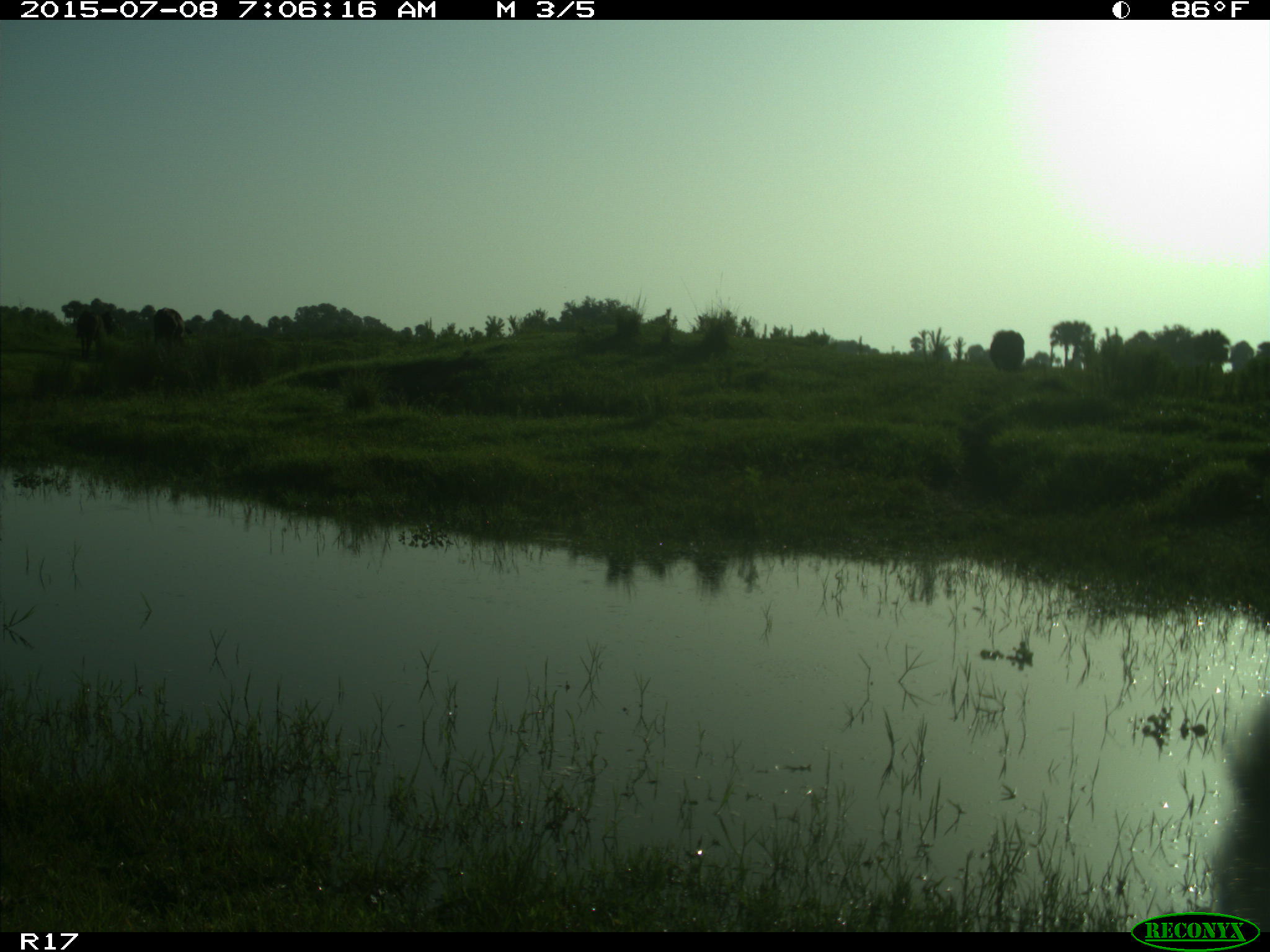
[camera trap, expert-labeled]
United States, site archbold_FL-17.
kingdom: Animalia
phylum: Chordata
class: Mammalia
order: Artiodactyla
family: Bovidae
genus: Bos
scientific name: Bos taurus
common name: domestic cow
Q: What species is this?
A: Bos taurus (domestic cow).